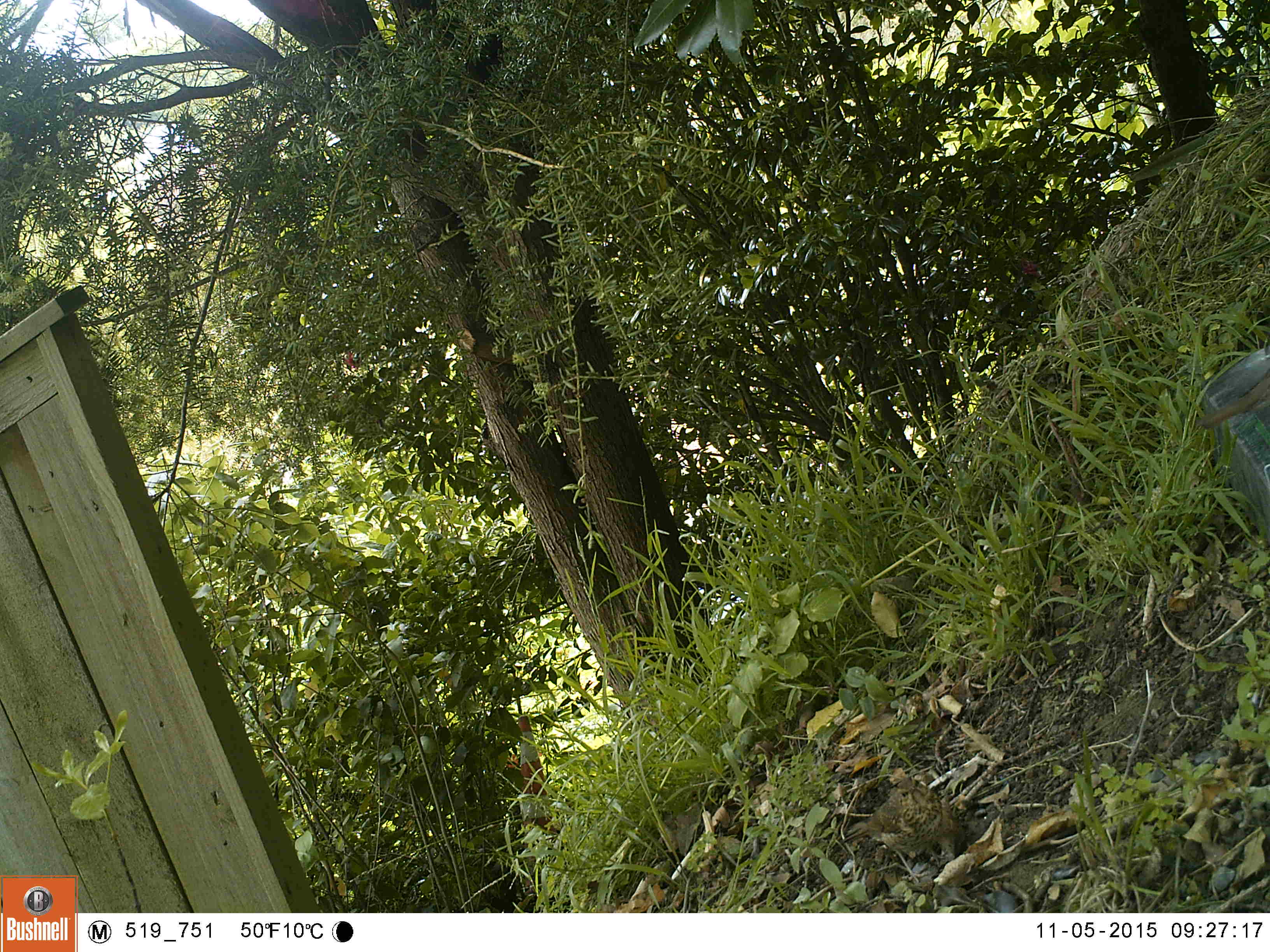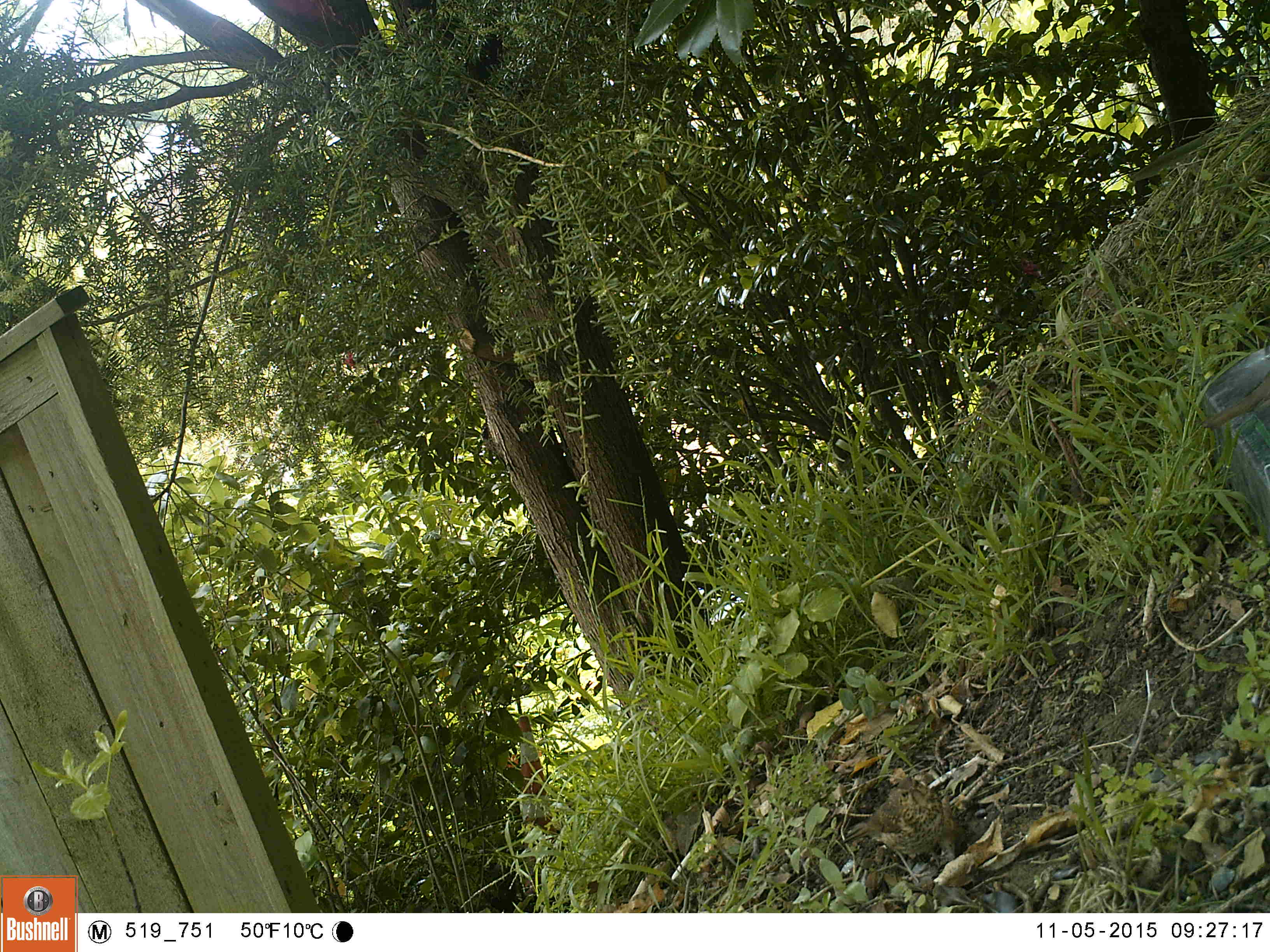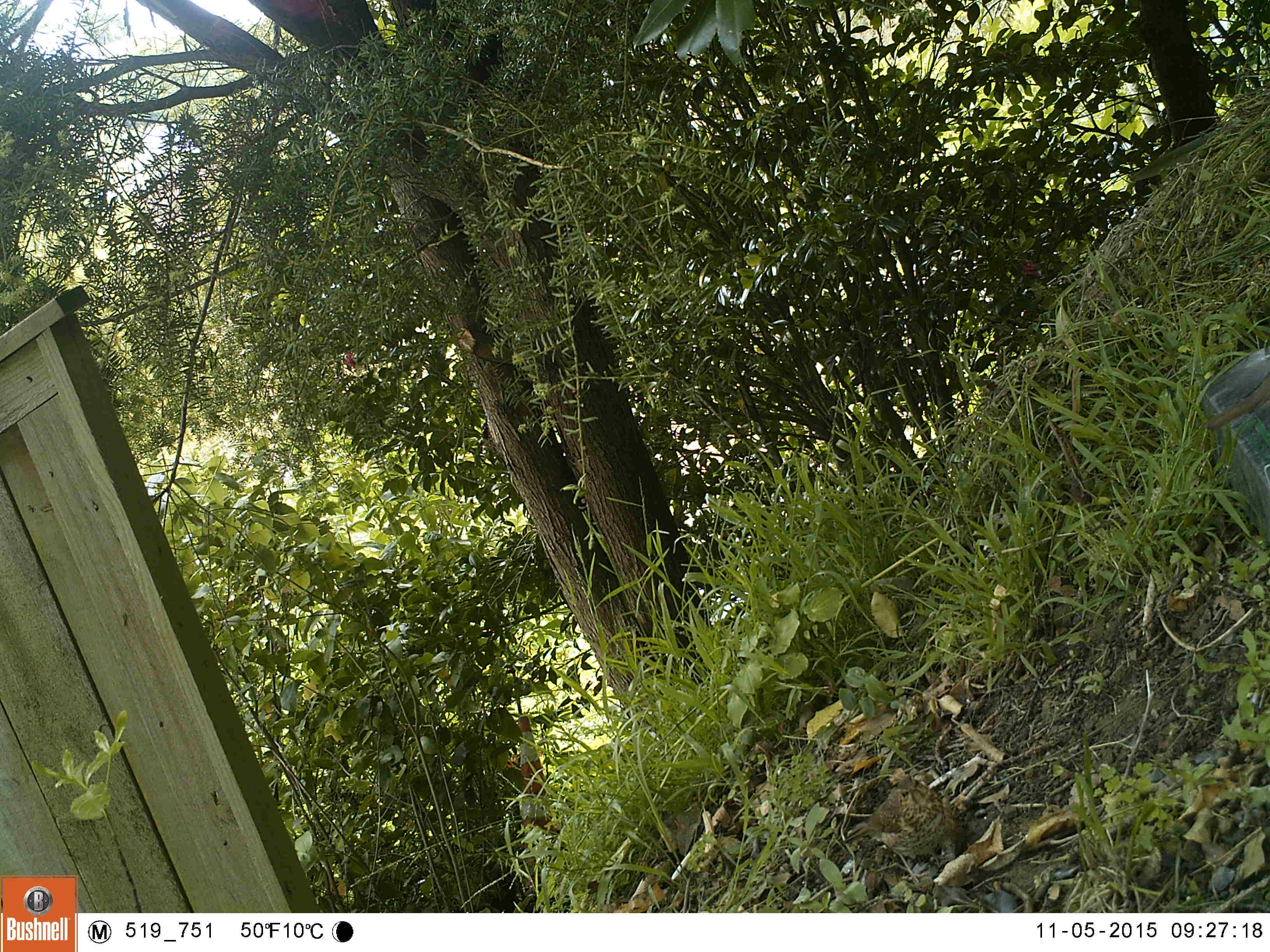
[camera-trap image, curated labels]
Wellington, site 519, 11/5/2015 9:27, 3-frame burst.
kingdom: Animalia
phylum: Chordata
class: Aves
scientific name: Aves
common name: bird